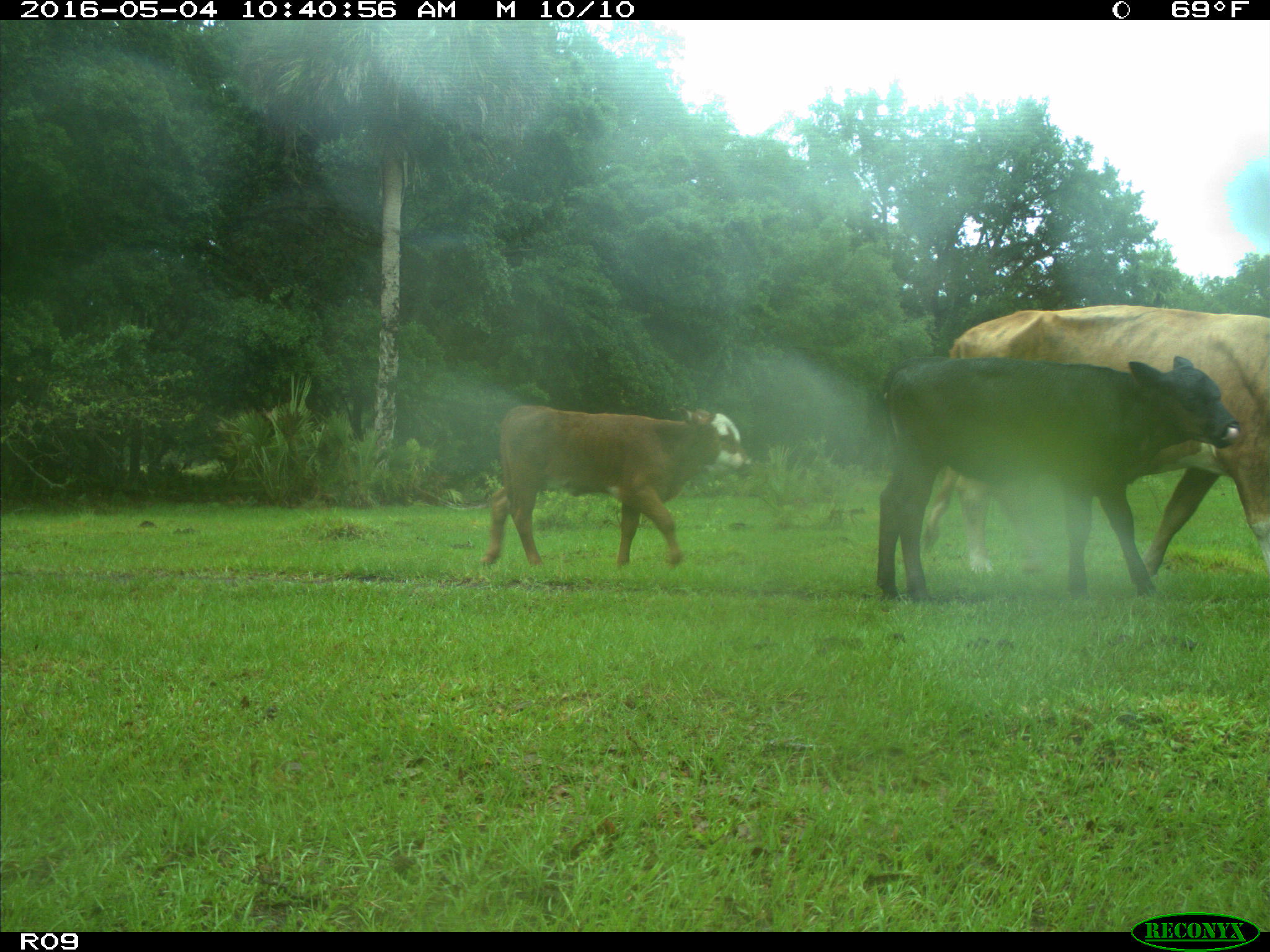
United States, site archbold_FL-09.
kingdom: Animalia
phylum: Chordata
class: Mammalia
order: Artiodactyla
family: Bovidae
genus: Bos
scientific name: Bos taurus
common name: domestic cow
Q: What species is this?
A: Bos taurus (domestic cow).